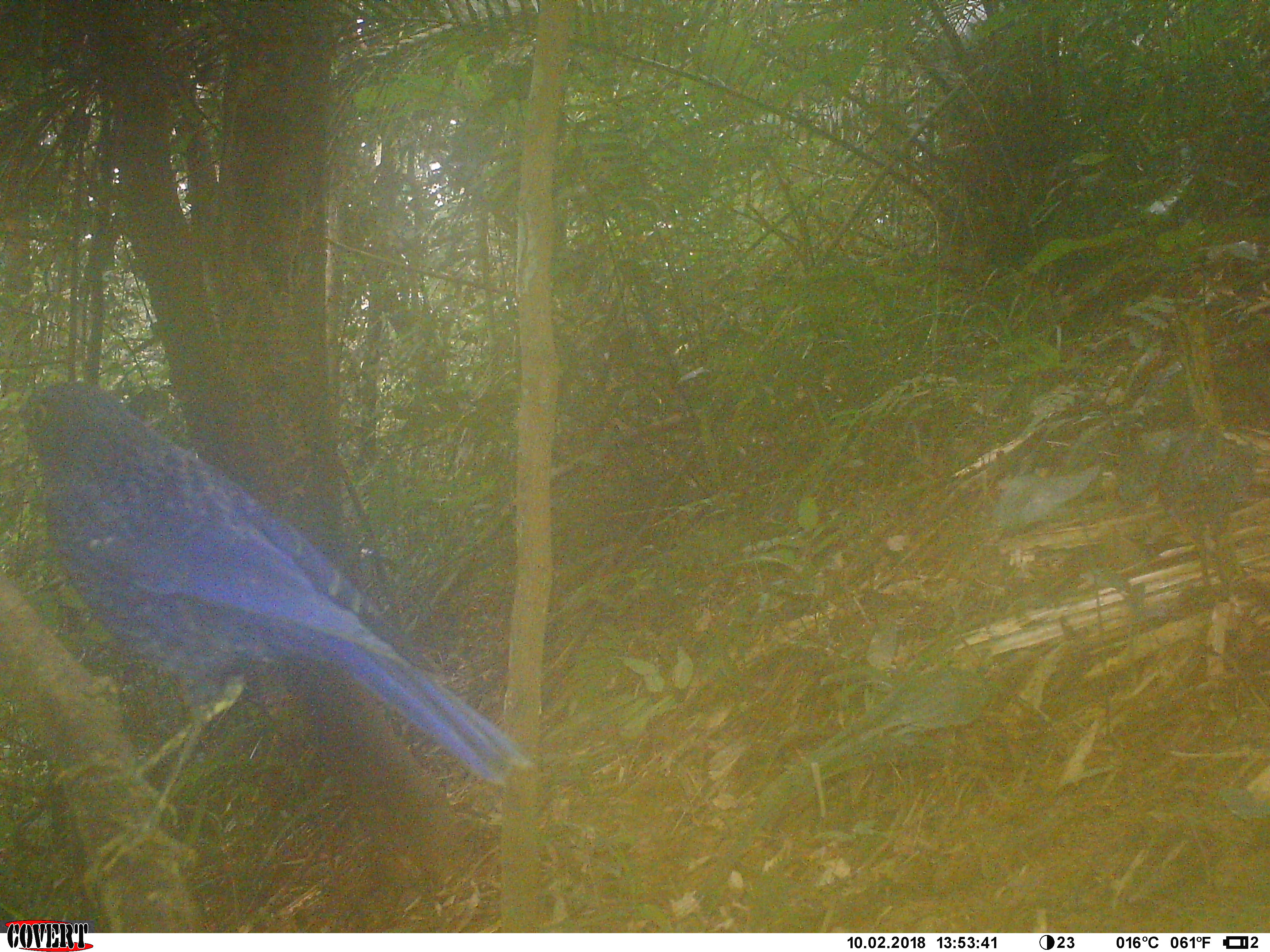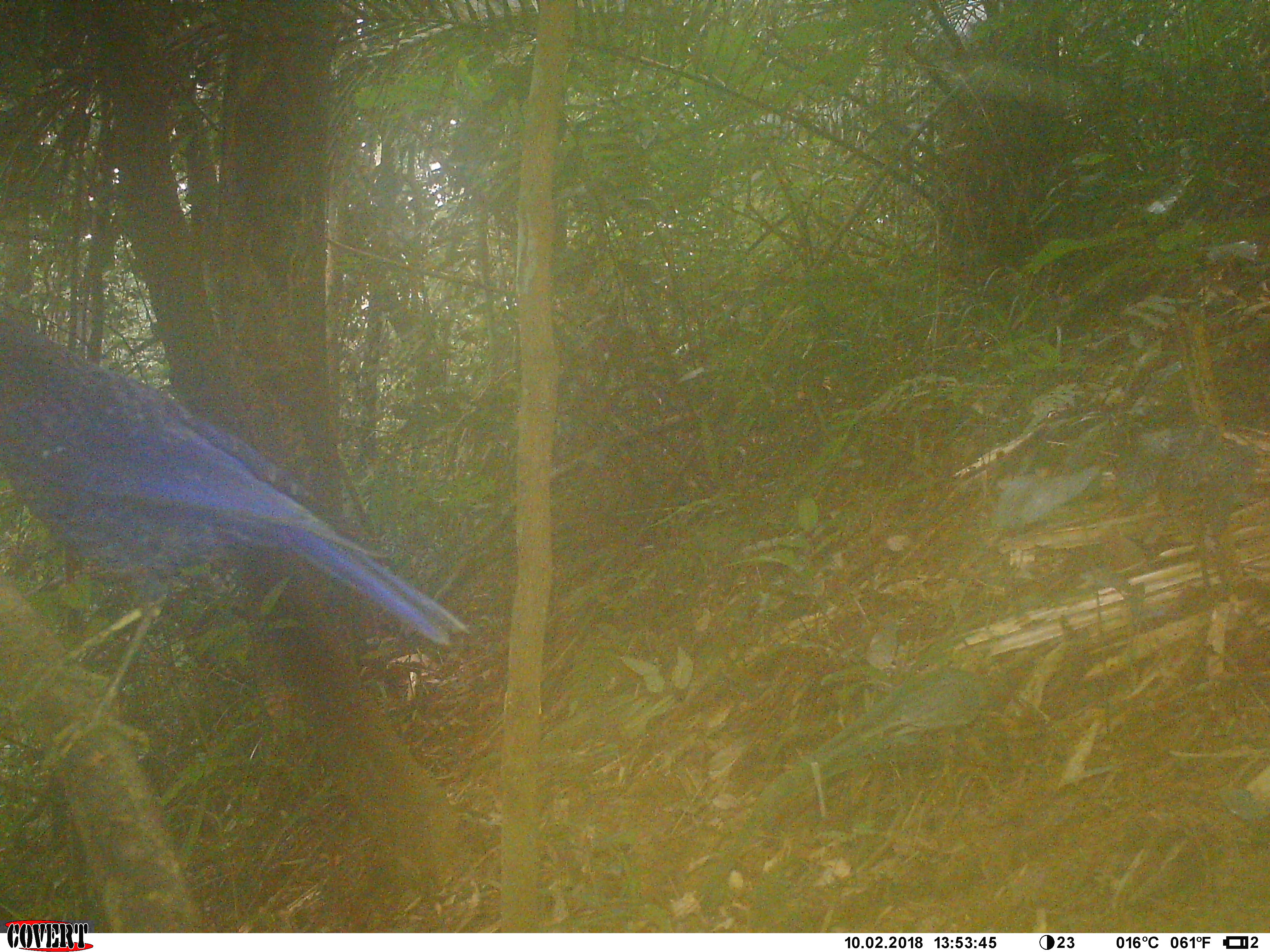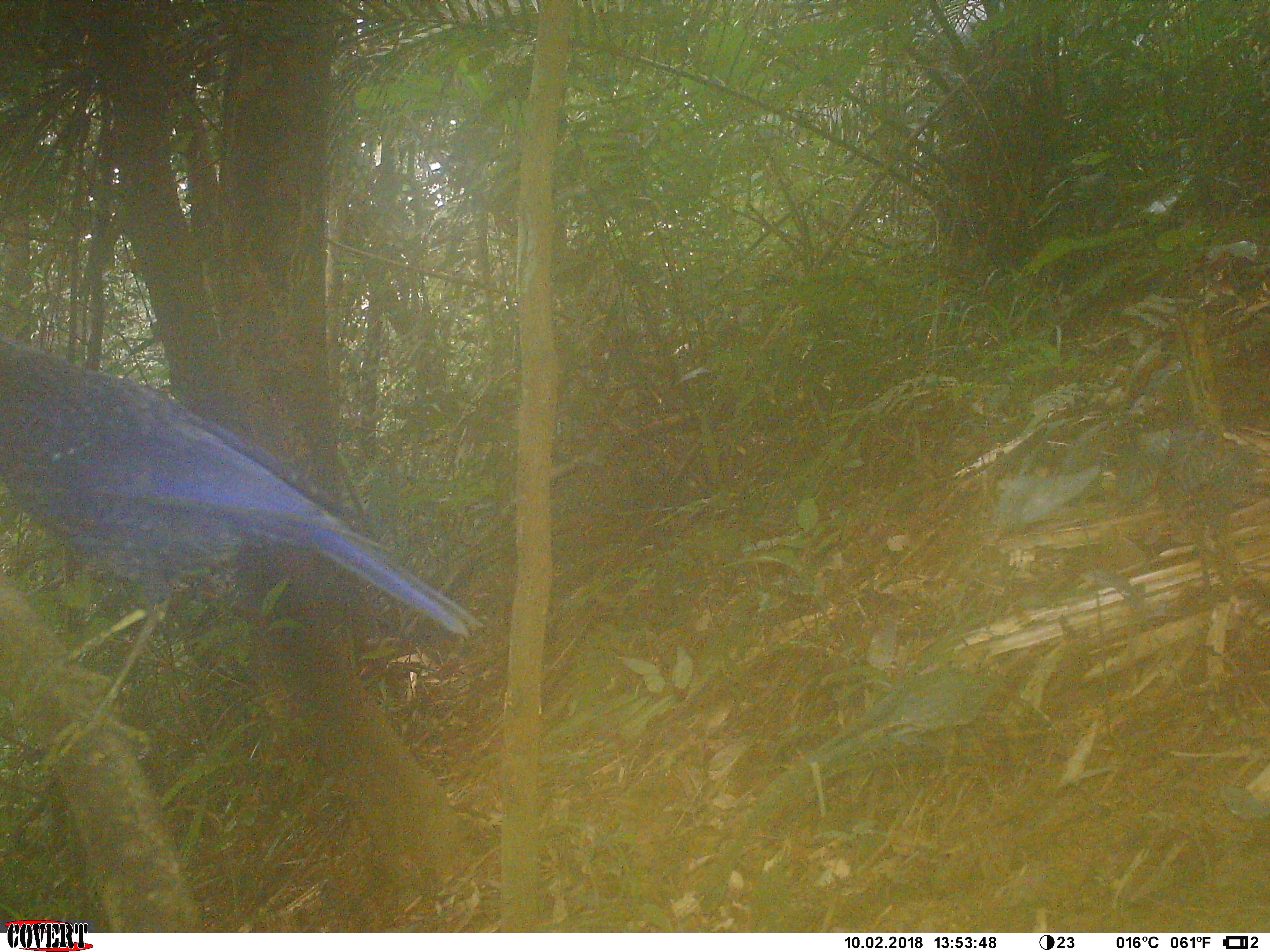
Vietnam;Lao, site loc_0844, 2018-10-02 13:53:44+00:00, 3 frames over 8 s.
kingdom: Animalia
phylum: Chordata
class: Aves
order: Passeriformes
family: Muscicapidae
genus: Myophonus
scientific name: Myophonus caeruleus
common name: blue whistling thrush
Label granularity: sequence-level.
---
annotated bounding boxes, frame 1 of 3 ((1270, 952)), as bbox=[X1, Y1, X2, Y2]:
blue whistling thrush: bbox=[15, 380, 536, 877]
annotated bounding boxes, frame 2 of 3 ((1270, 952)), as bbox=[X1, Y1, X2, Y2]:
blue whistling thrush: bbox=[0, 310, 470, 766]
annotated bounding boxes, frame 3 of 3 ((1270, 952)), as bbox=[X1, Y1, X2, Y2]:
blue whistling thrush: bbox=[0, 338, 481, 776]